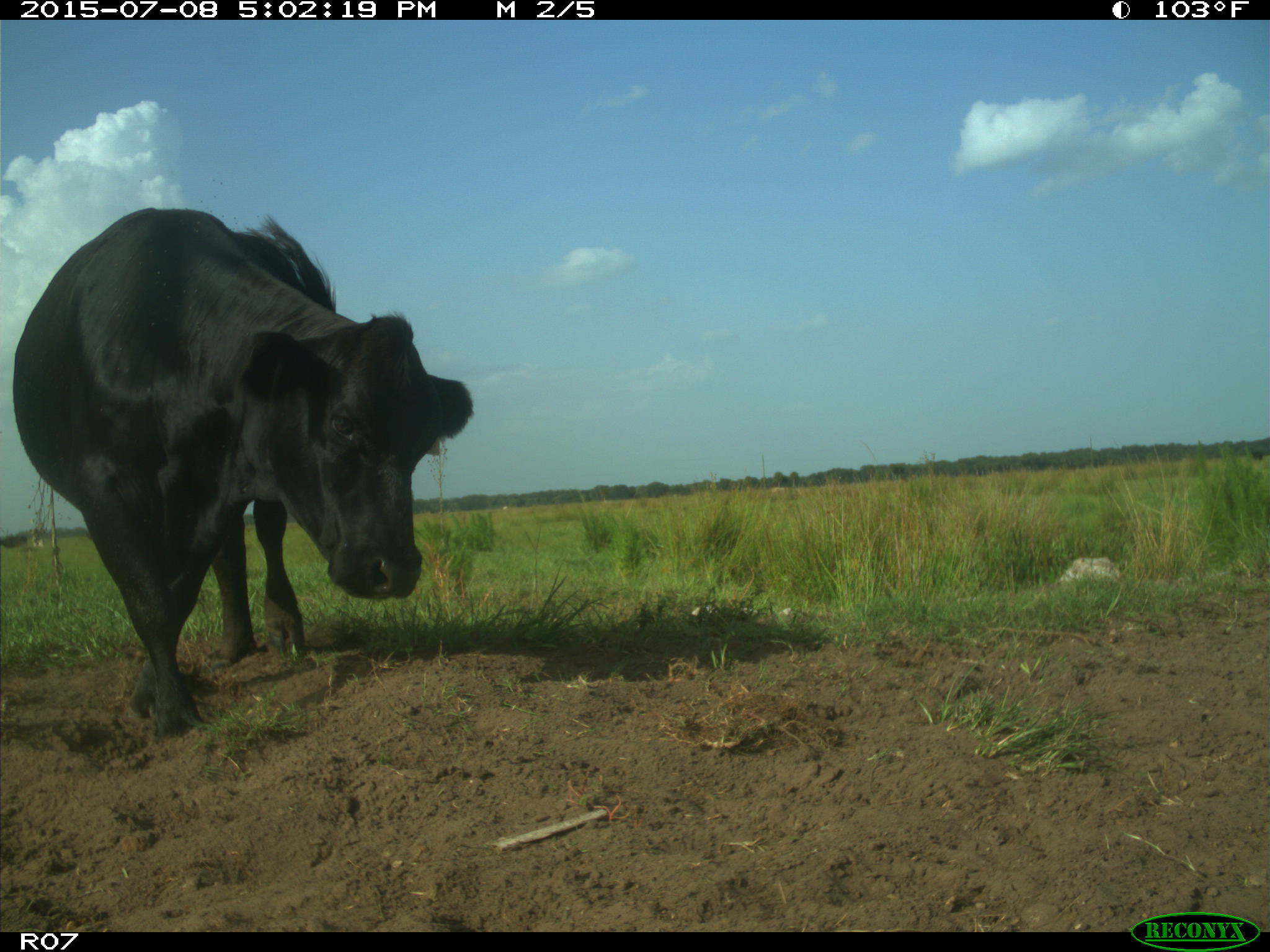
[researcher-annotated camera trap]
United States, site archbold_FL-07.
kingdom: Animalia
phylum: Chordata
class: Mammalia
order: Artiodactyla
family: Bovidae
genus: Bos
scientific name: Bos taurus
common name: domestic cow